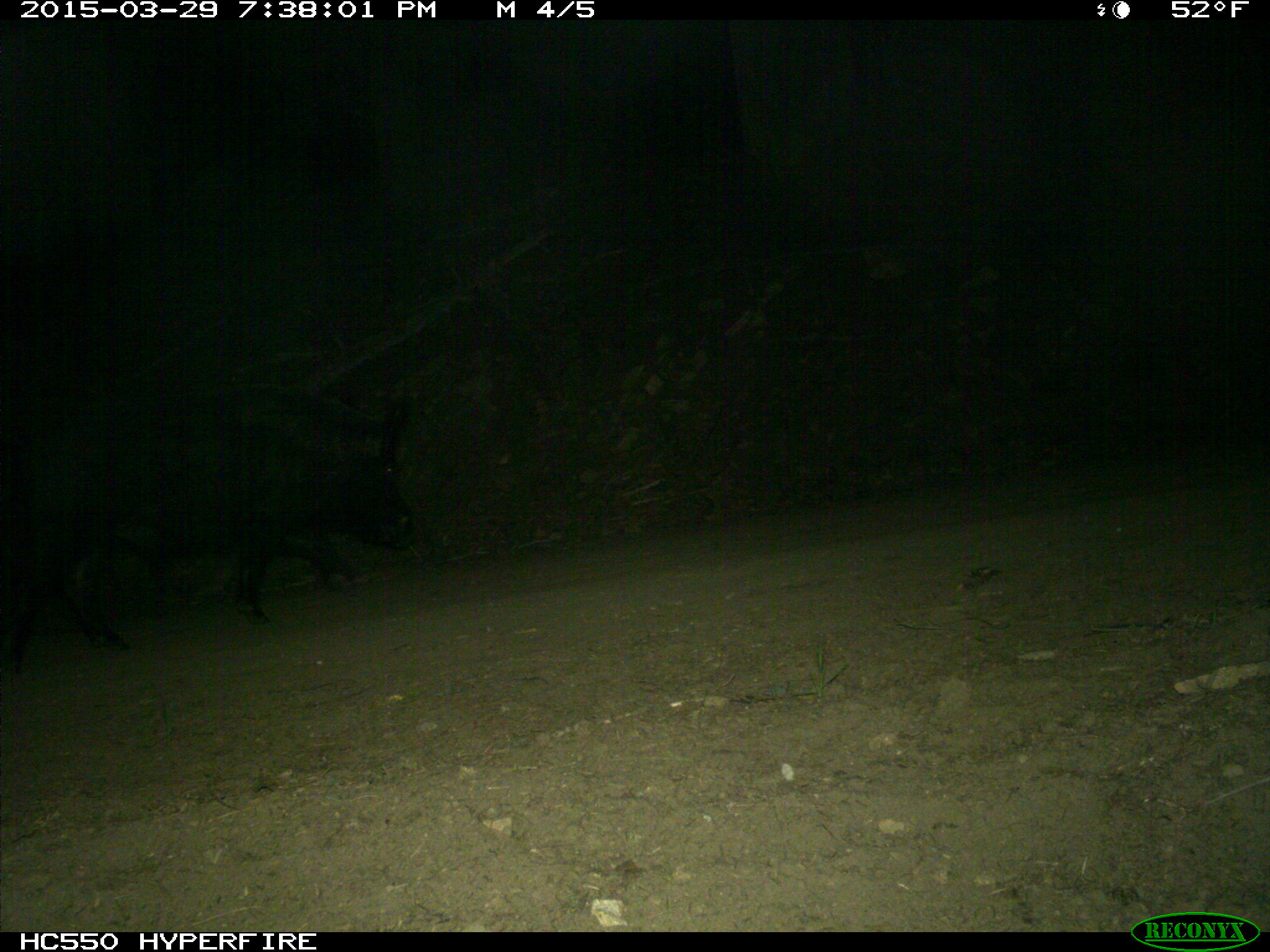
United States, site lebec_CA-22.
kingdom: Animalia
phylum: Chordata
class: Mammalia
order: Artiodactyla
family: Suidae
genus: Sus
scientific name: Sus scrofa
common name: wild boar